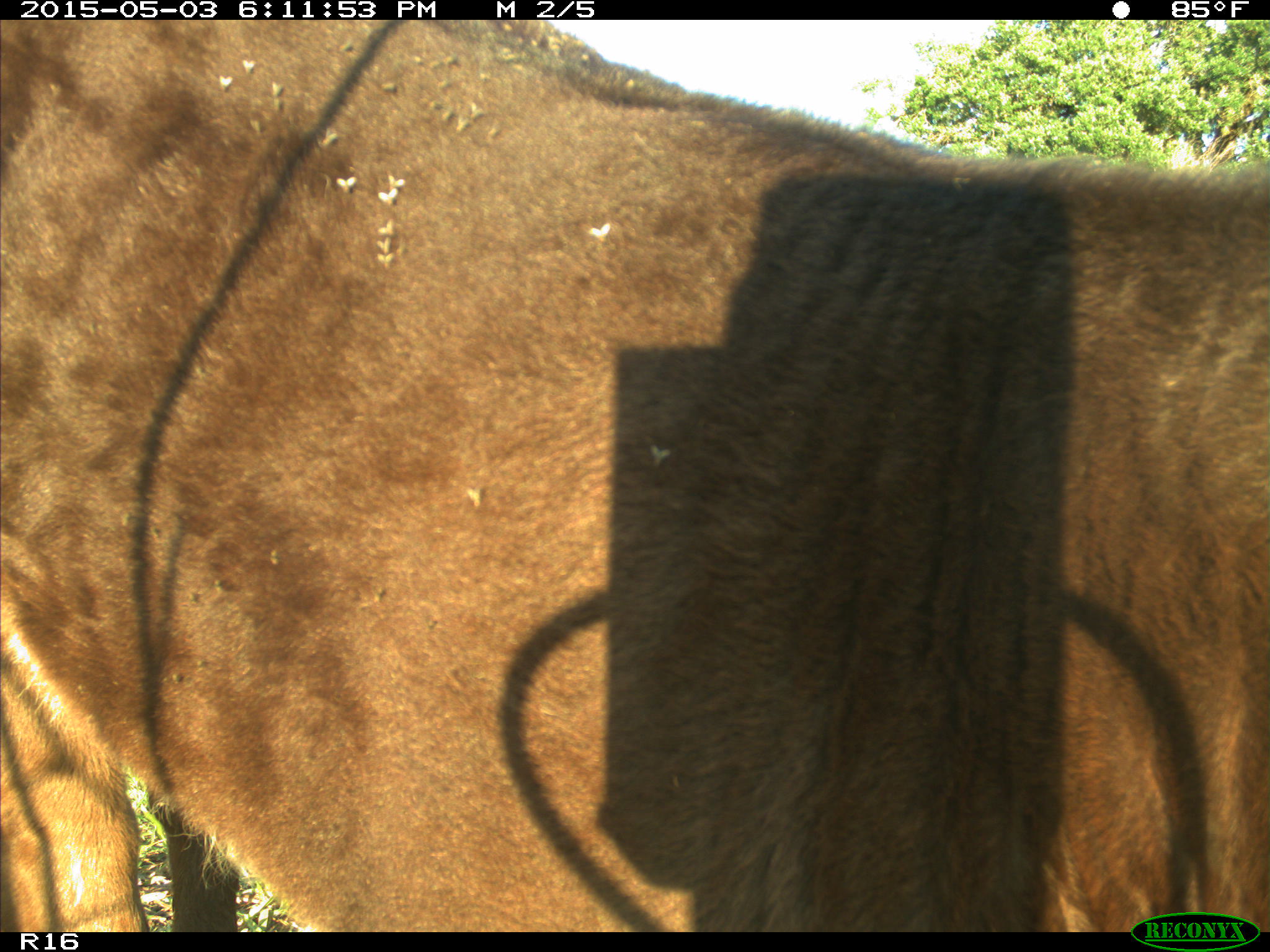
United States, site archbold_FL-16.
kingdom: Animalia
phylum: Chordata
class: Mammalia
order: Artiodactyla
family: Bovidae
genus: Bos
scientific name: Bos taurus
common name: domestic cow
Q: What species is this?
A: Bos taurus (domestic cow).